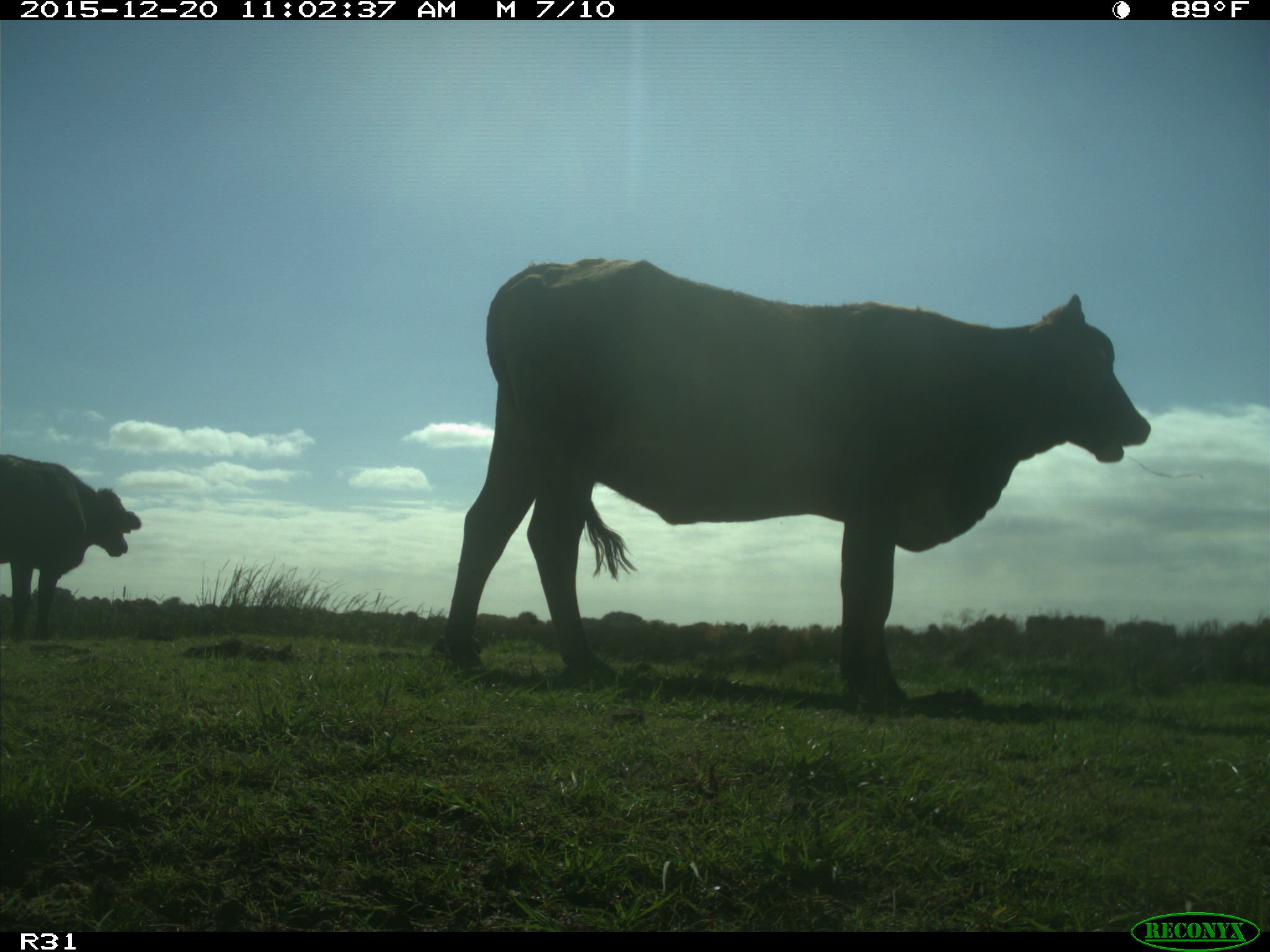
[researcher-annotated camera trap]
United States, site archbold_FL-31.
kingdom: Animalia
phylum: Chordata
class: Mammalia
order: Artiodactyla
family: Bovidae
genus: Bos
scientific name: Bos taurus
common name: domestic cow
Bos taurus (domestic cow).